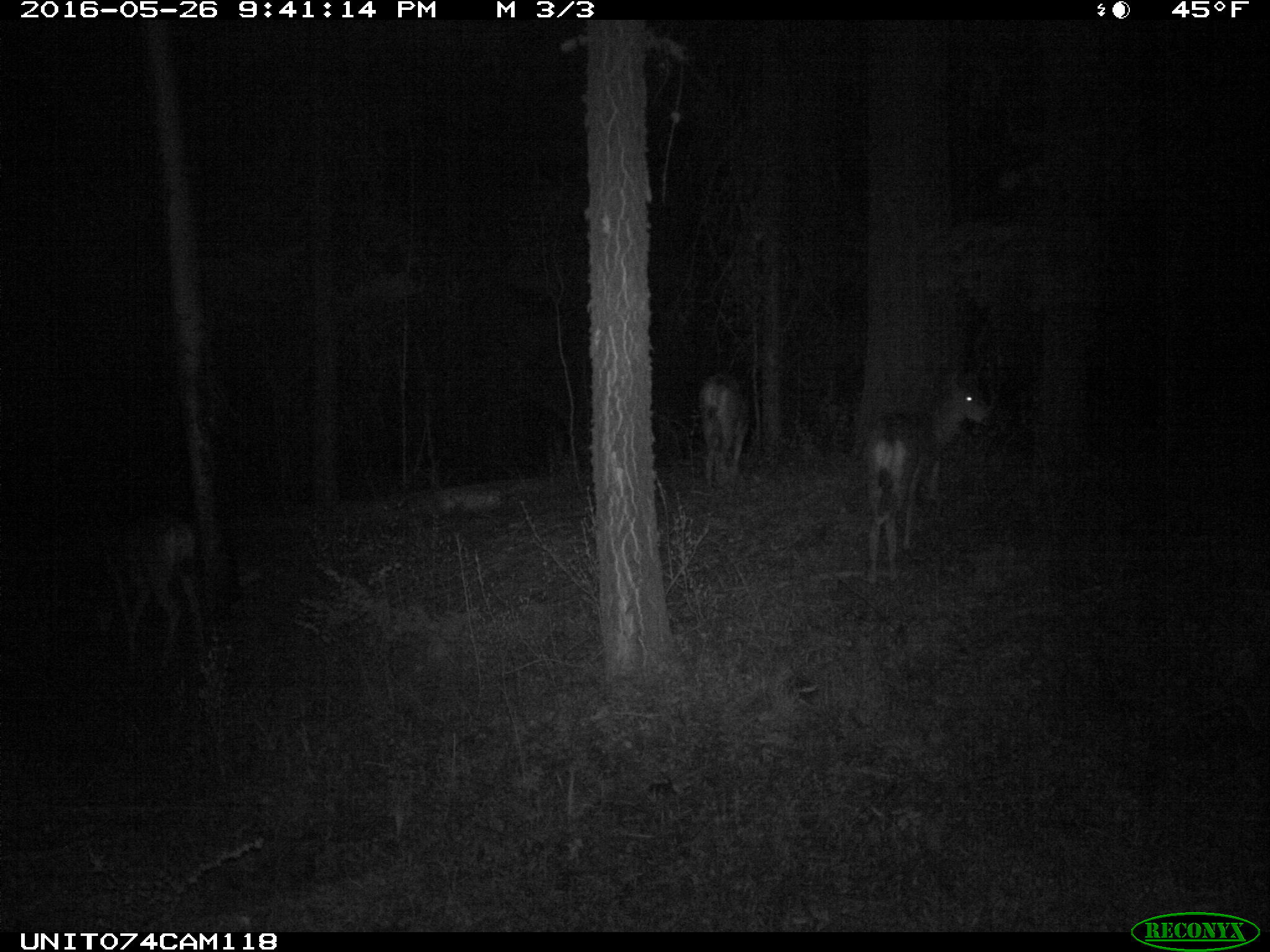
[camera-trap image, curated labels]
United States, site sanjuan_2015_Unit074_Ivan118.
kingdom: Animalia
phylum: Chordata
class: Mammalia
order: Artiodactyla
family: Cervidae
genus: Odocoileus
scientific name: Odocoileus hemionus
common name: mule deer